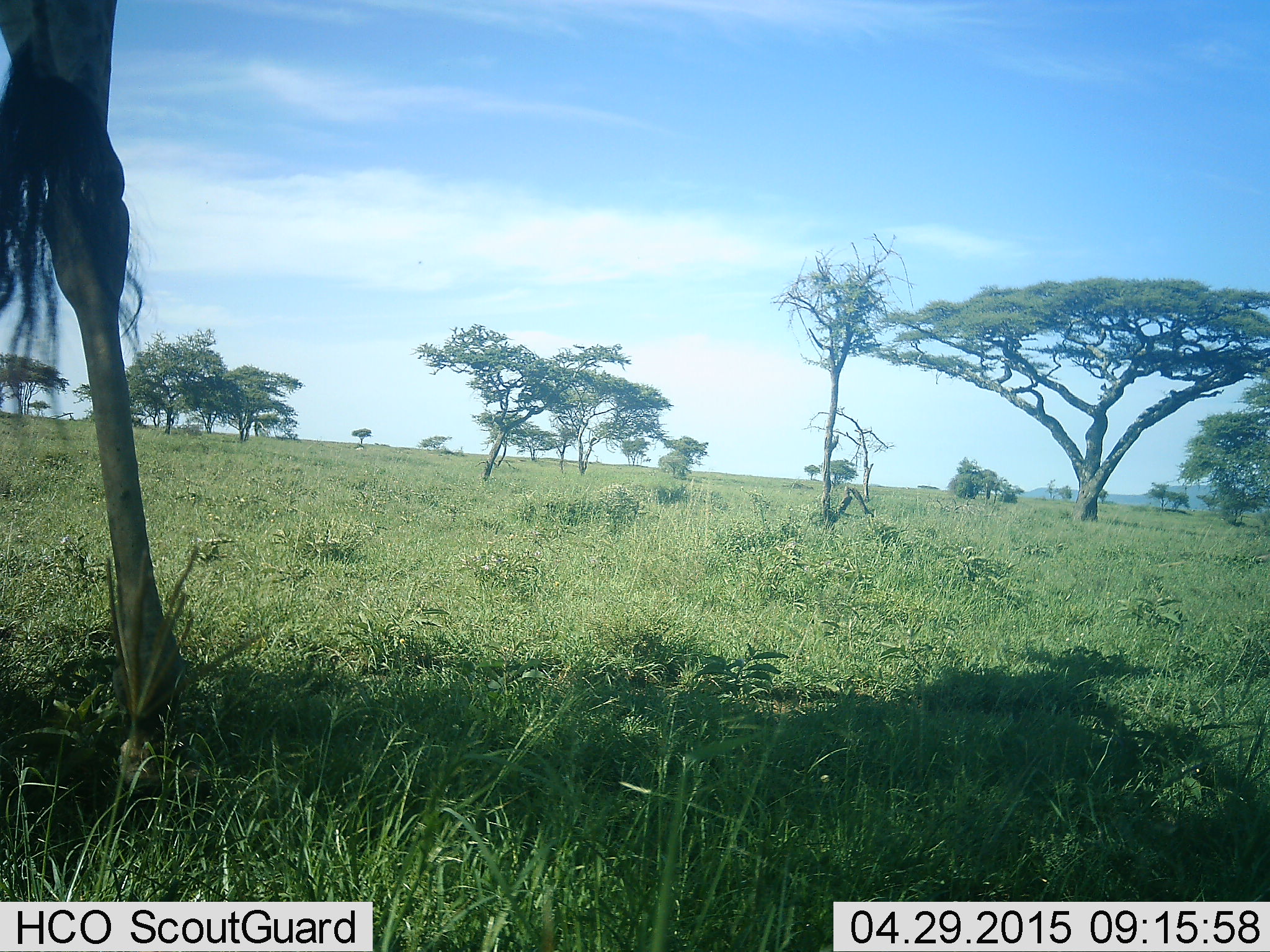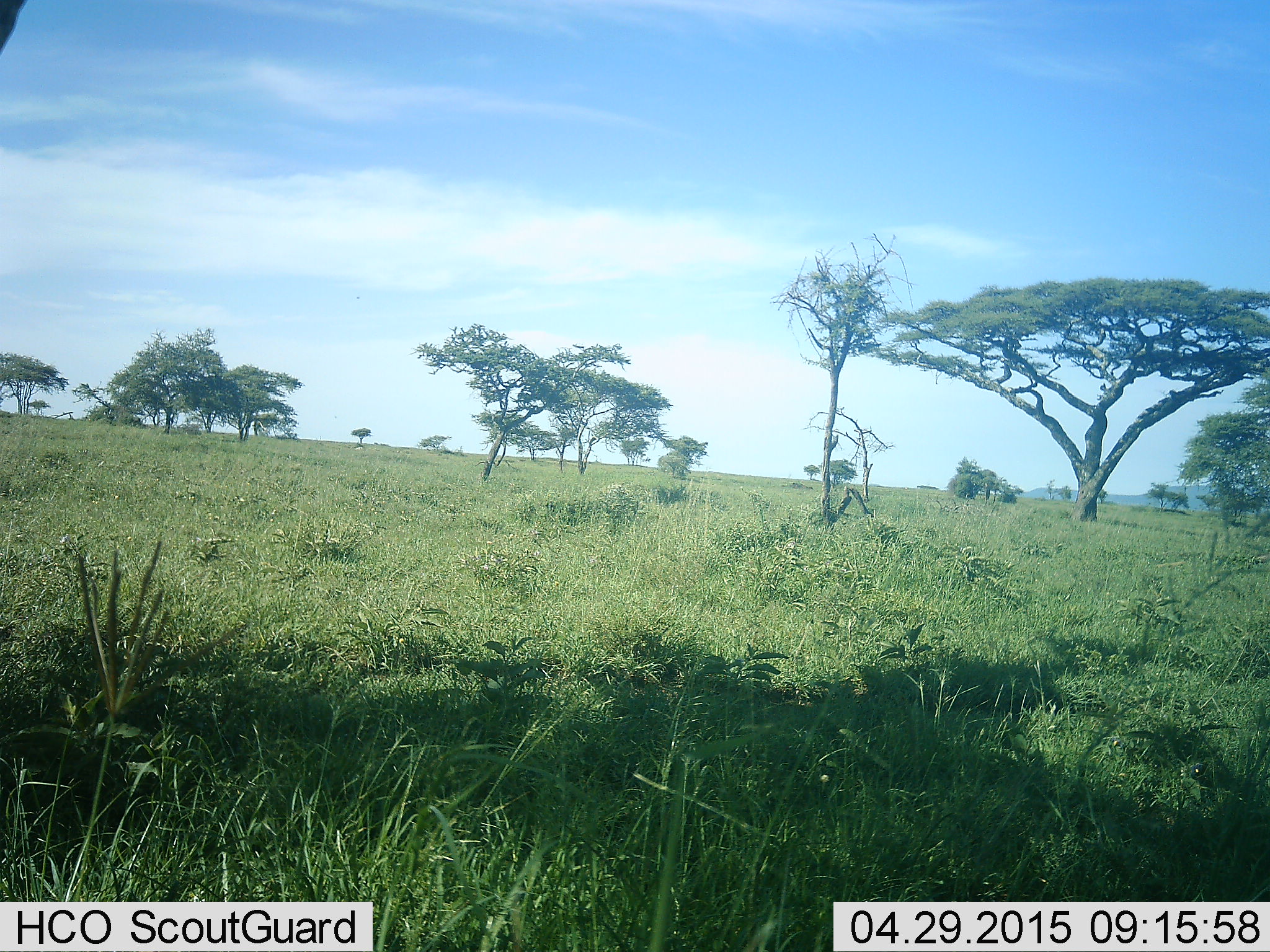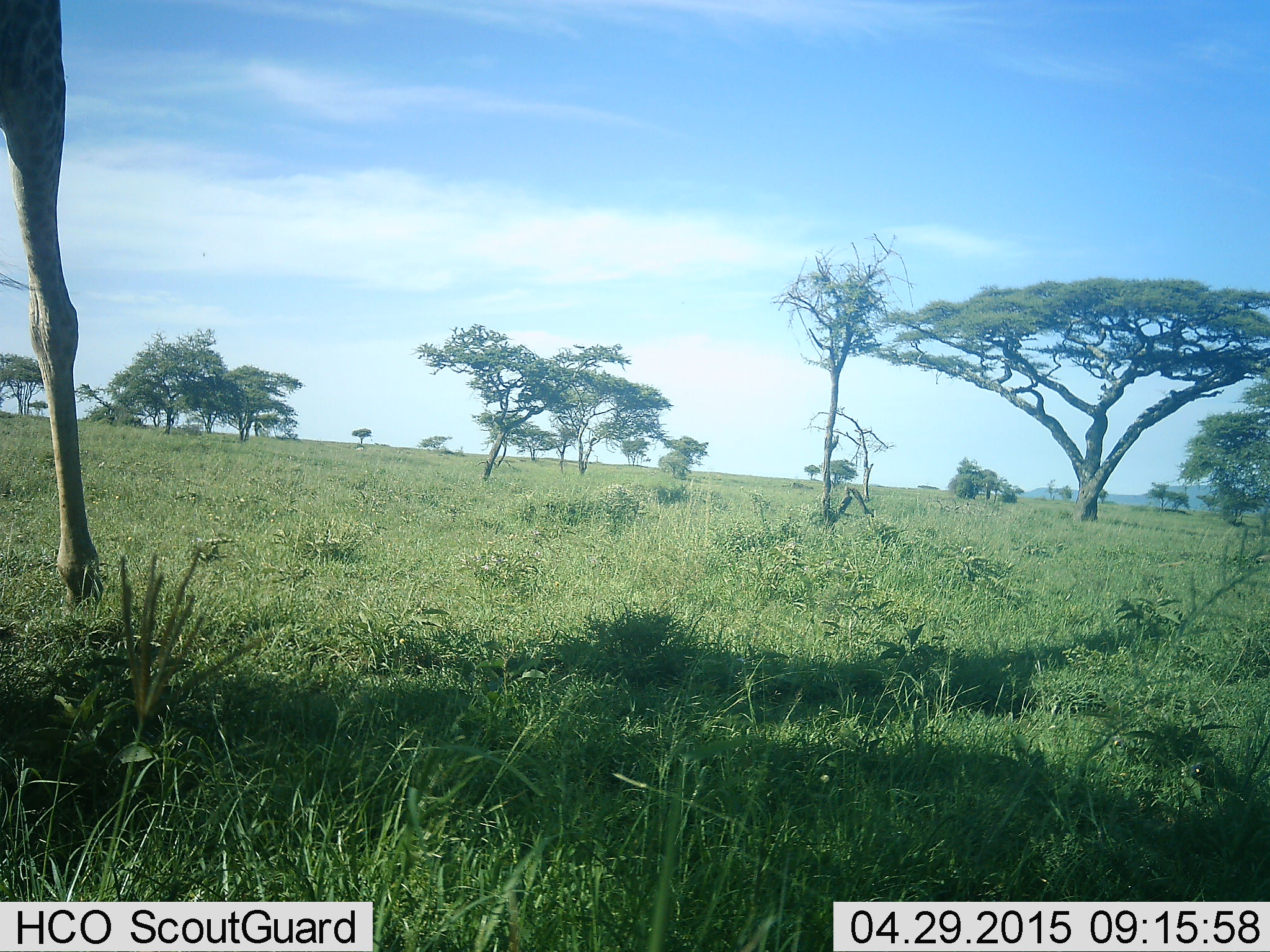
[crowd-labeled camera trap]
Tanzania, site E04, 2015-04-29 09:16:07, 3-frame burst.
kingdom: Animalia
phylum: Chordata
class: Mammalia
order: Artiodactyla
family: Giraffidae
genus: Giraffa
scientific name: Giraffa camelopardalis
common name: giraffe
Giraffe (Giraffa camelopardalis), count 1. Behavior (volunteer vote fractions): standing 30%, resting 0%, moving 70%, interacting 0%. Young present (vote fraction): 0%. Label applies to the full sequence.